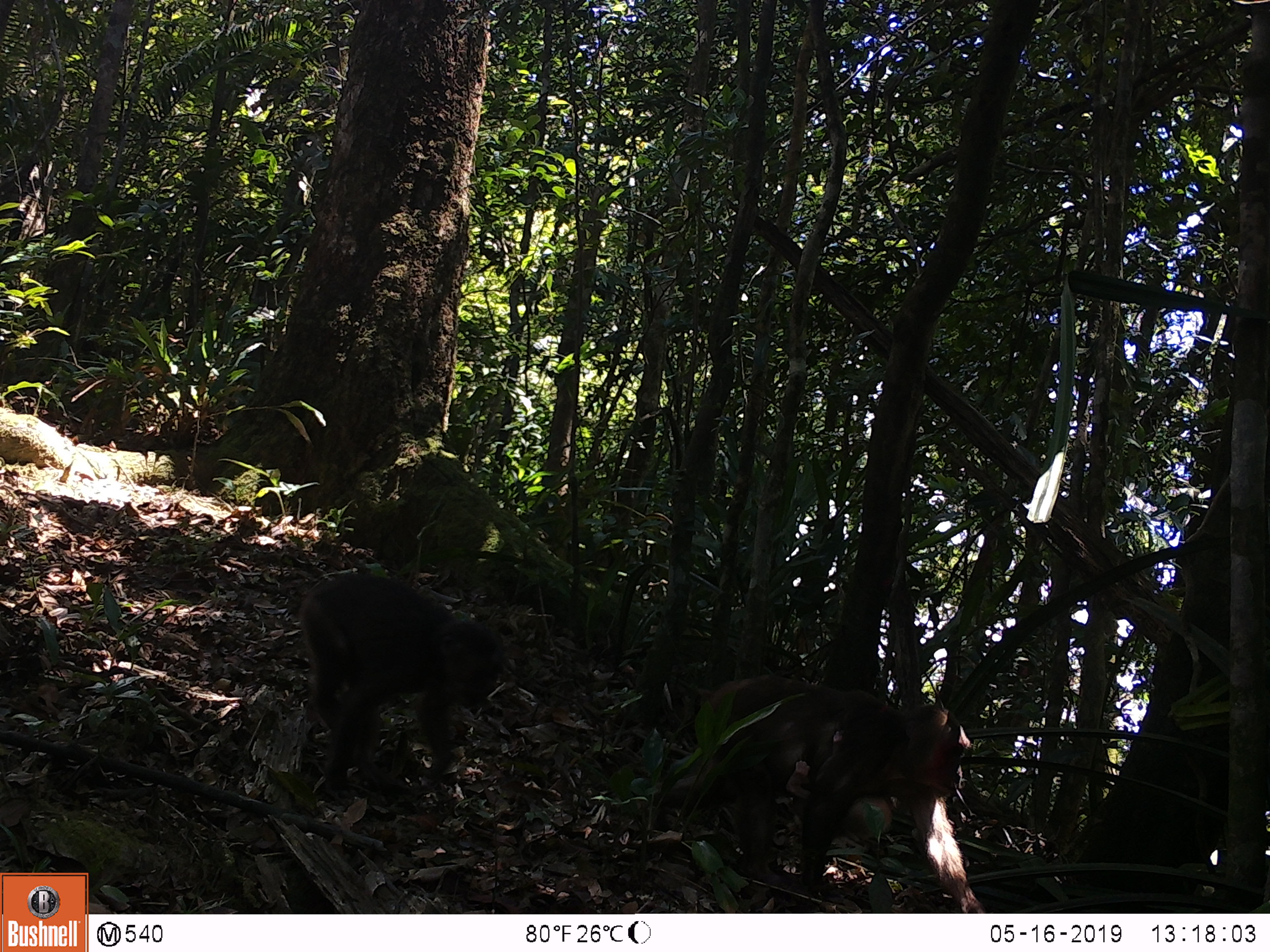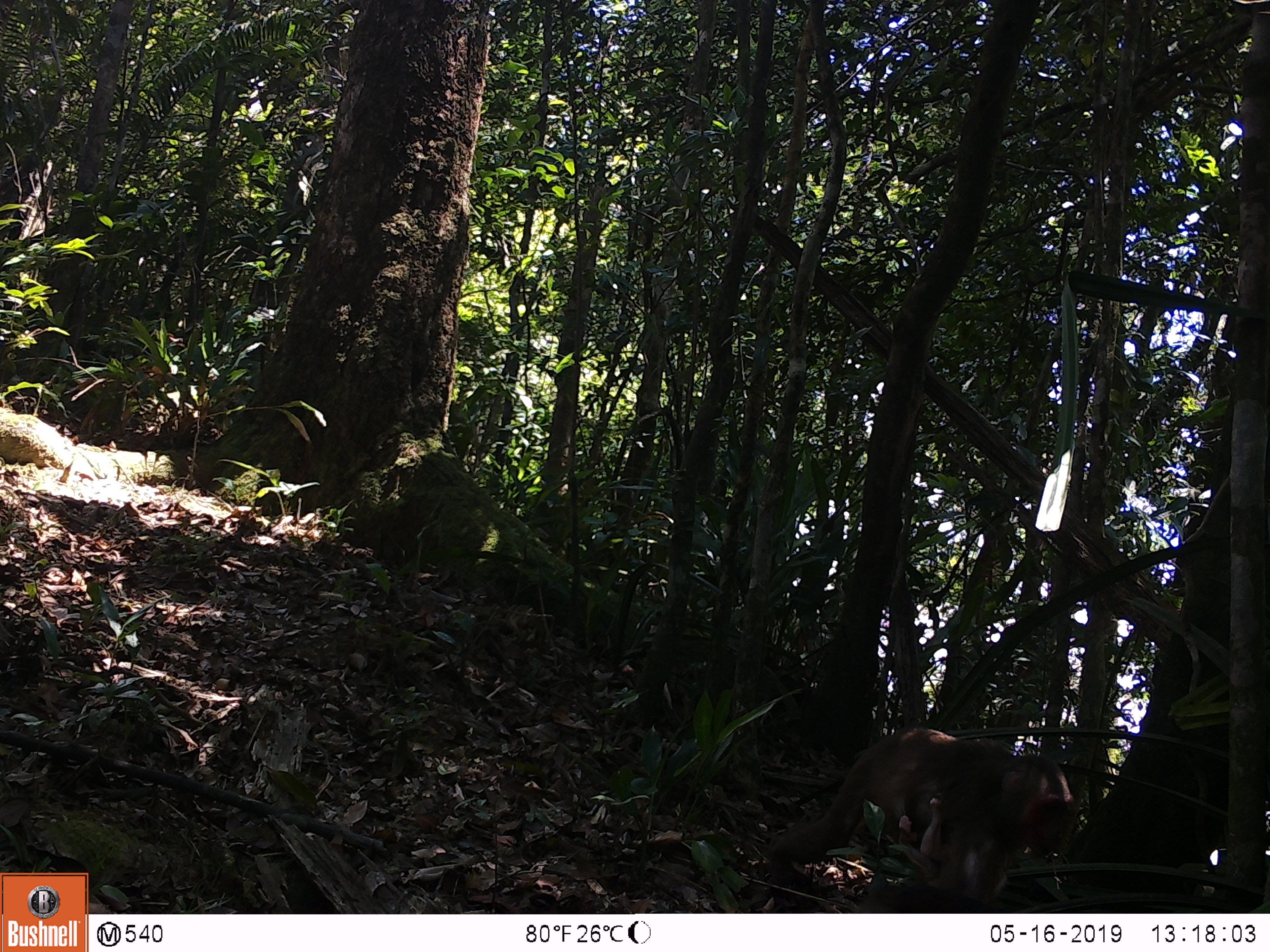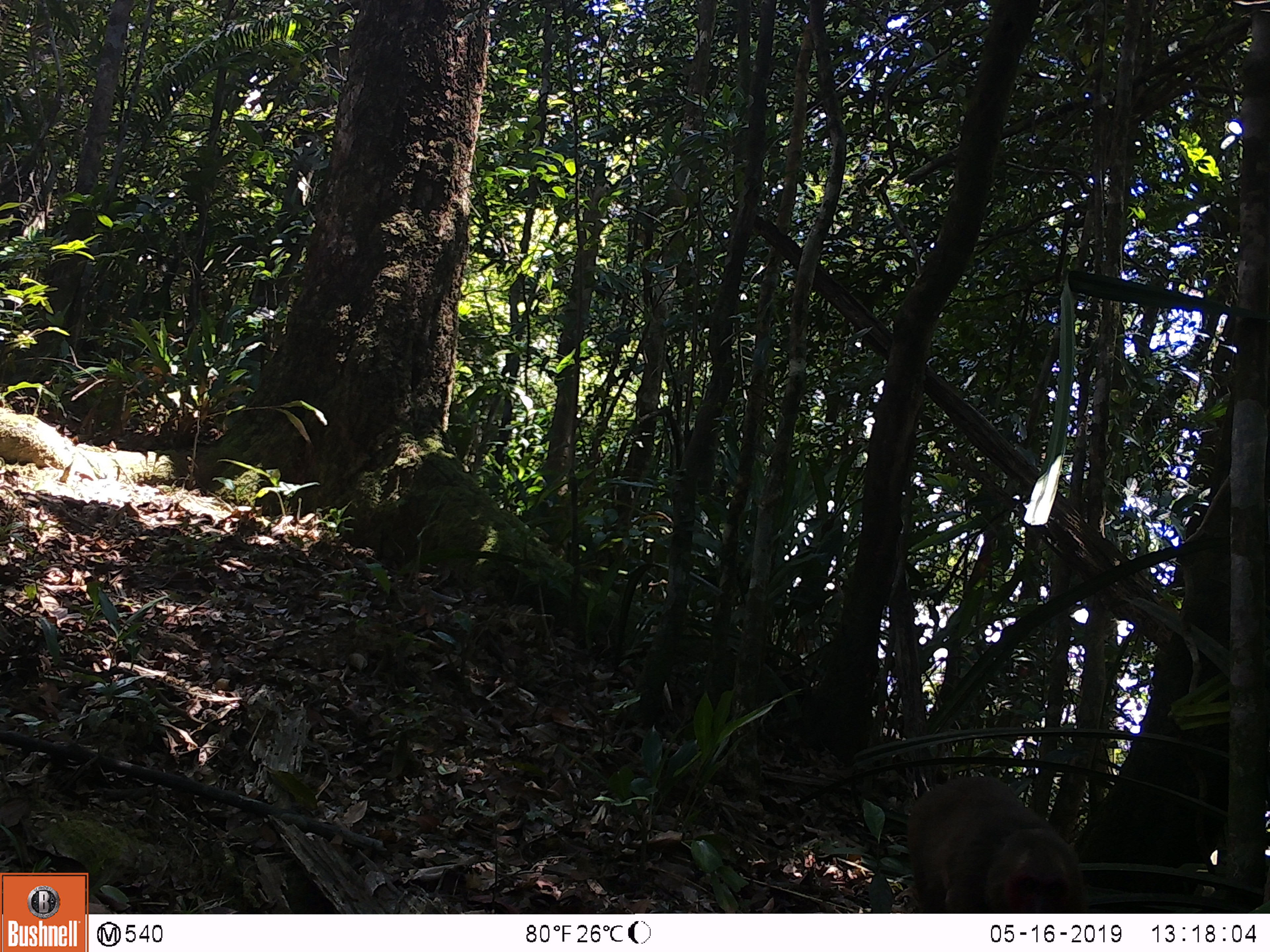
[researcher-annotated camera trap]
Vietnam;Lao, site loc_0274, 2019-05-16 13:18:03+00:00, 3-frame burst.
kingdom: Animalia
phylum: Chordata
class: Mammalia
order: Primates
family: Cercopithecidae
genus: Macaca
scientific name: Macaca arctoides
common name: stump-tailed macaque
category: stump tailed macaque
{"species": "stump tailed macaque (stump-tailed macaque) (Macaca arctoides)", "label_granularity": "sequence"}